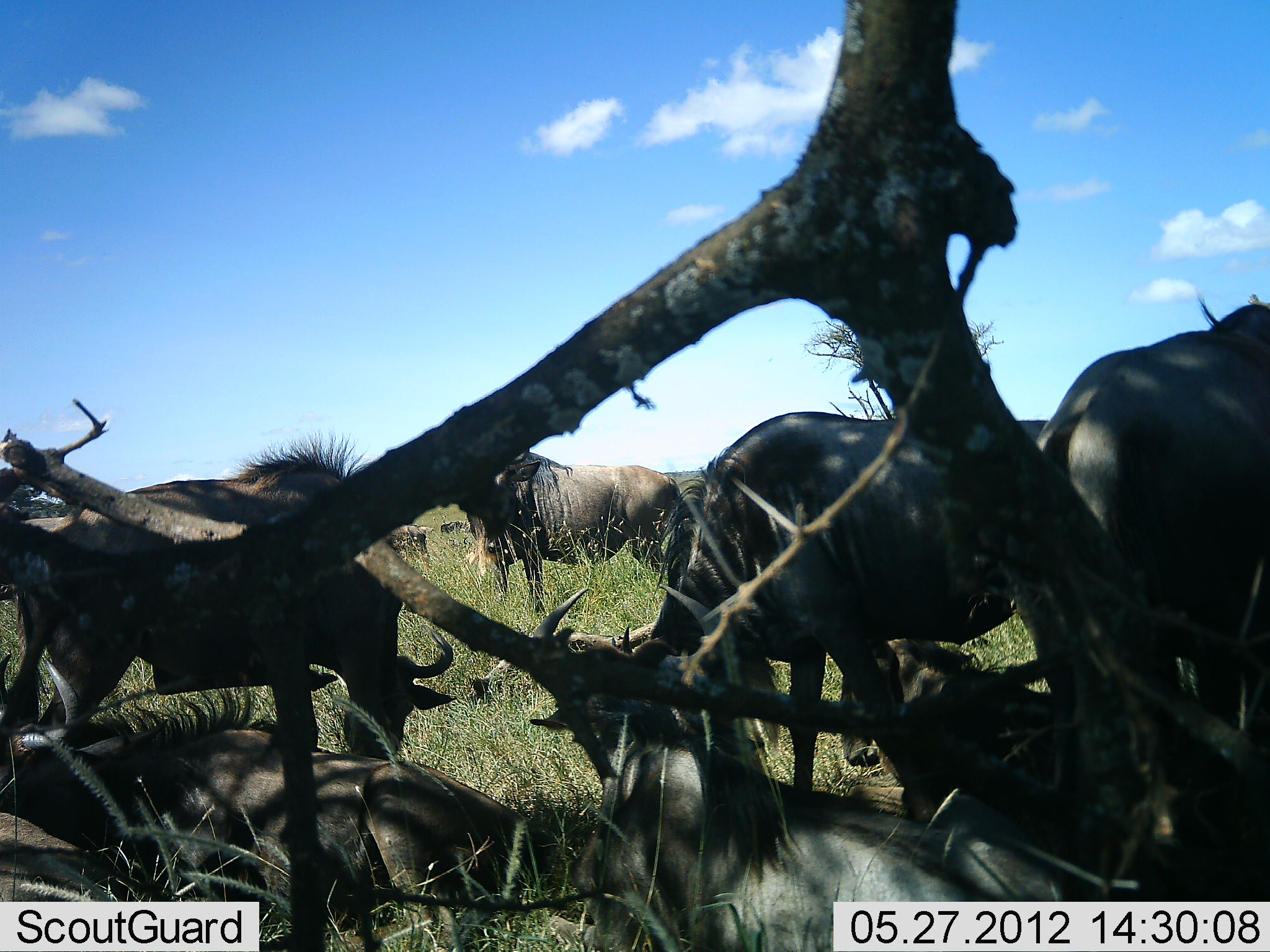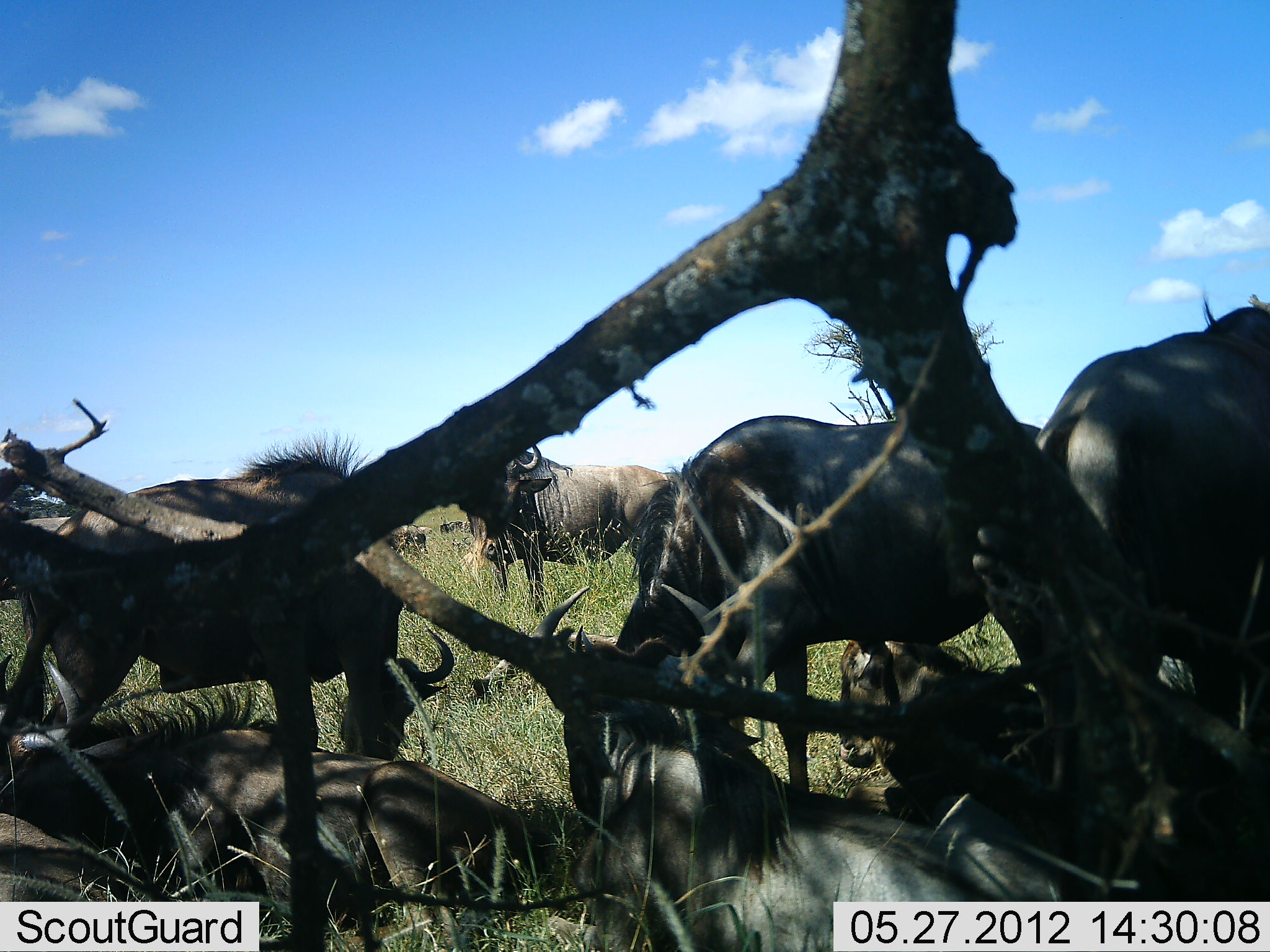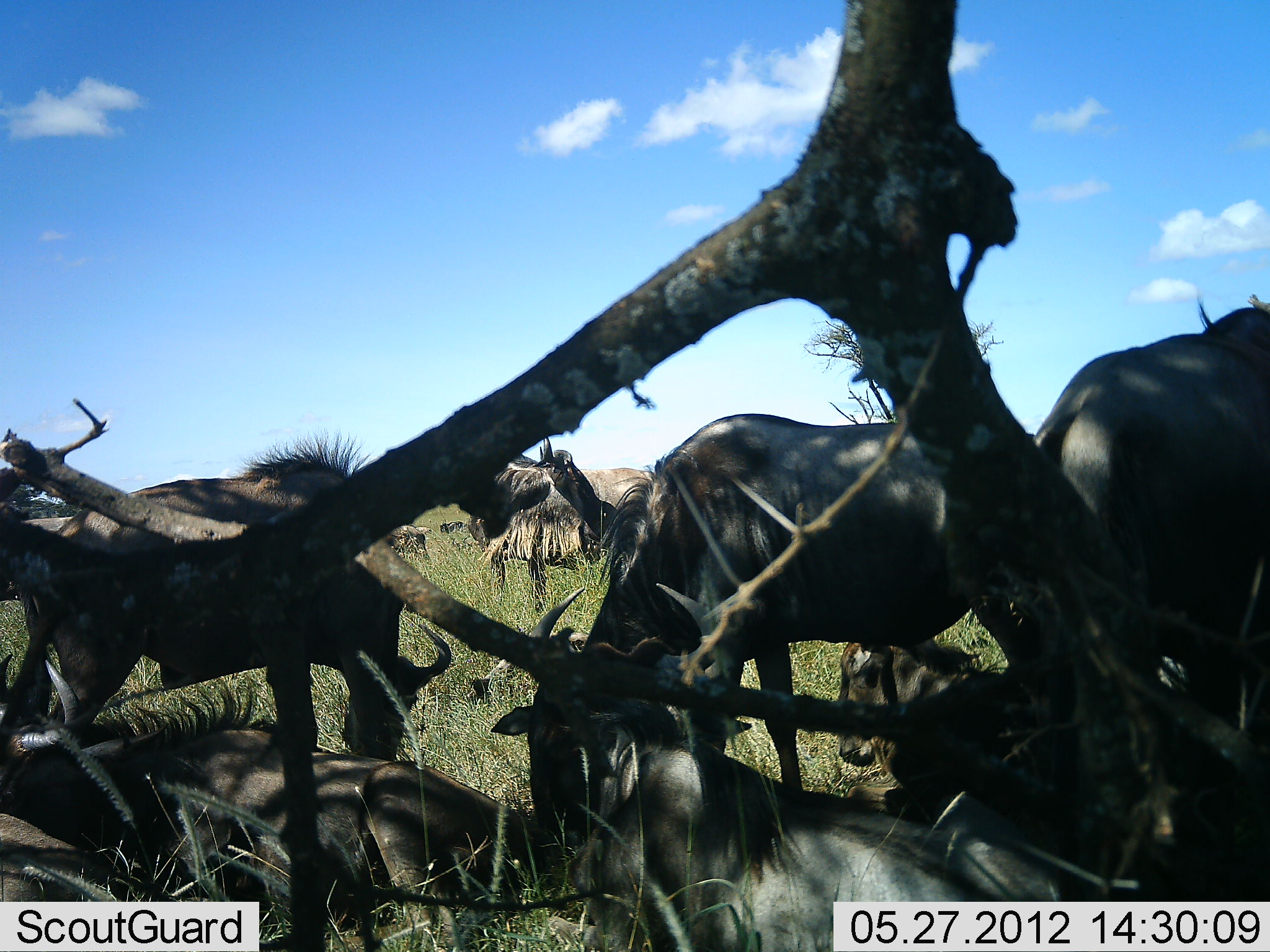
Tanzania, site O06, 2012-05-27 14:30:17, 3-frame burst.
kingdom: Animalia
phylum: Chordata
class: Mammalia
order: Artiodactyla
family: Bovidae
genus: Connochaetes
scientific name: Connochaetes taurinus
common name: blue wildebeest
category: wildebeest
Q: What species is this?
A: Wildebeest (blue wildebeest) (Connochaetes taurinus).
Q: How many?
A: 7.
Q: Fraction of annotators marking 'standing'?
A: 76%.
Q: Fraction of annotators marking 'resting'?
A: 100%.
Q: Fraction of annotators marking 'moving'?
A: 3%.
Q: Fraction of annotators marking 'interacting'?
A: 3%.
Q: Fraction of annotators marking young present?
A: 7%.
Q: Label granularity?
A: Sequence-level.